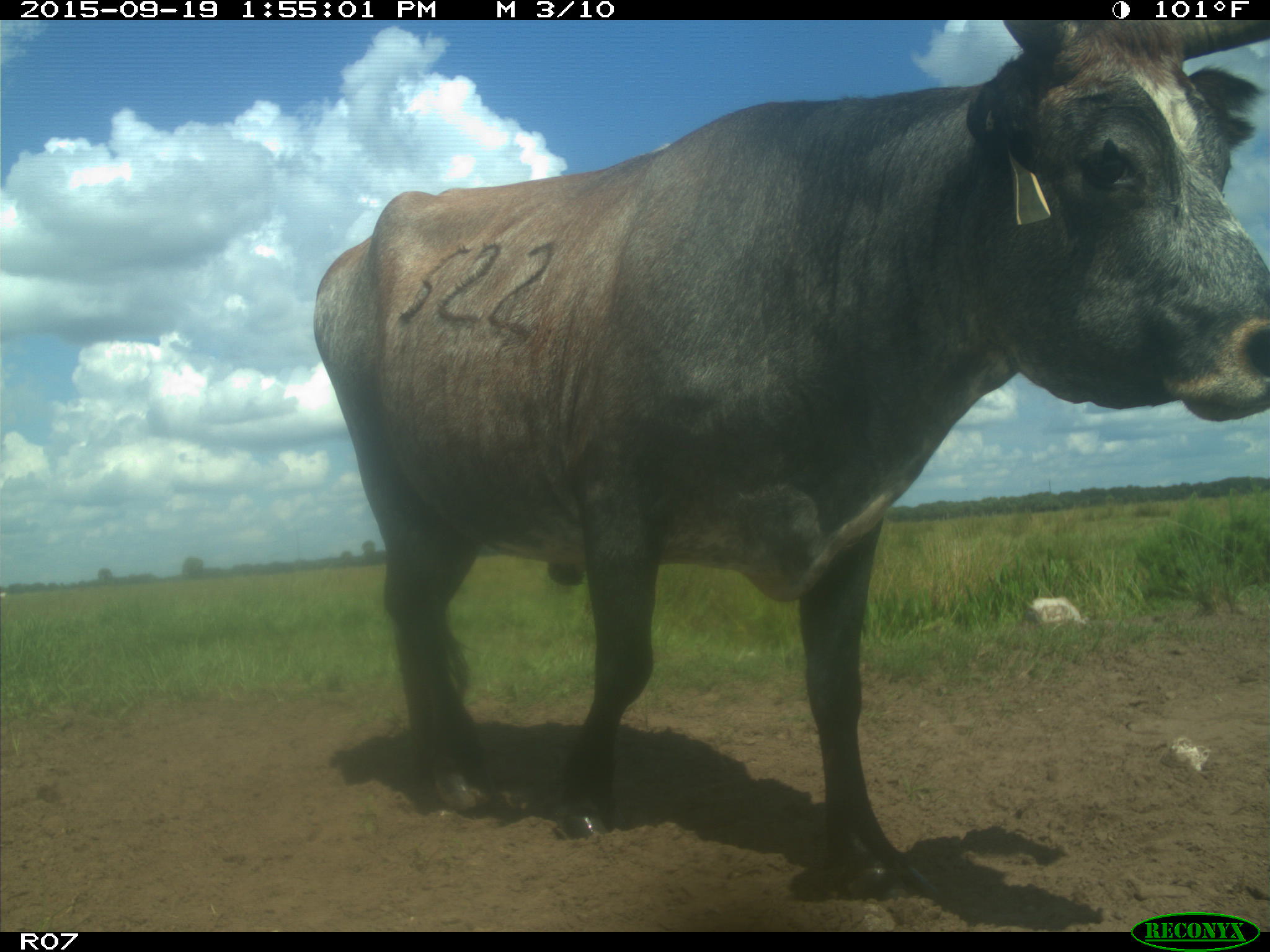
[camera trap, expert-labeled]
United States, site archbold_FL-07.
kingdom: Animalia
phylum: Chordata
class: Mammalia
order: Artiodactyla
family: Bovidae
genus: Bos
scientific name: Bos taurus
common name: domestic cow